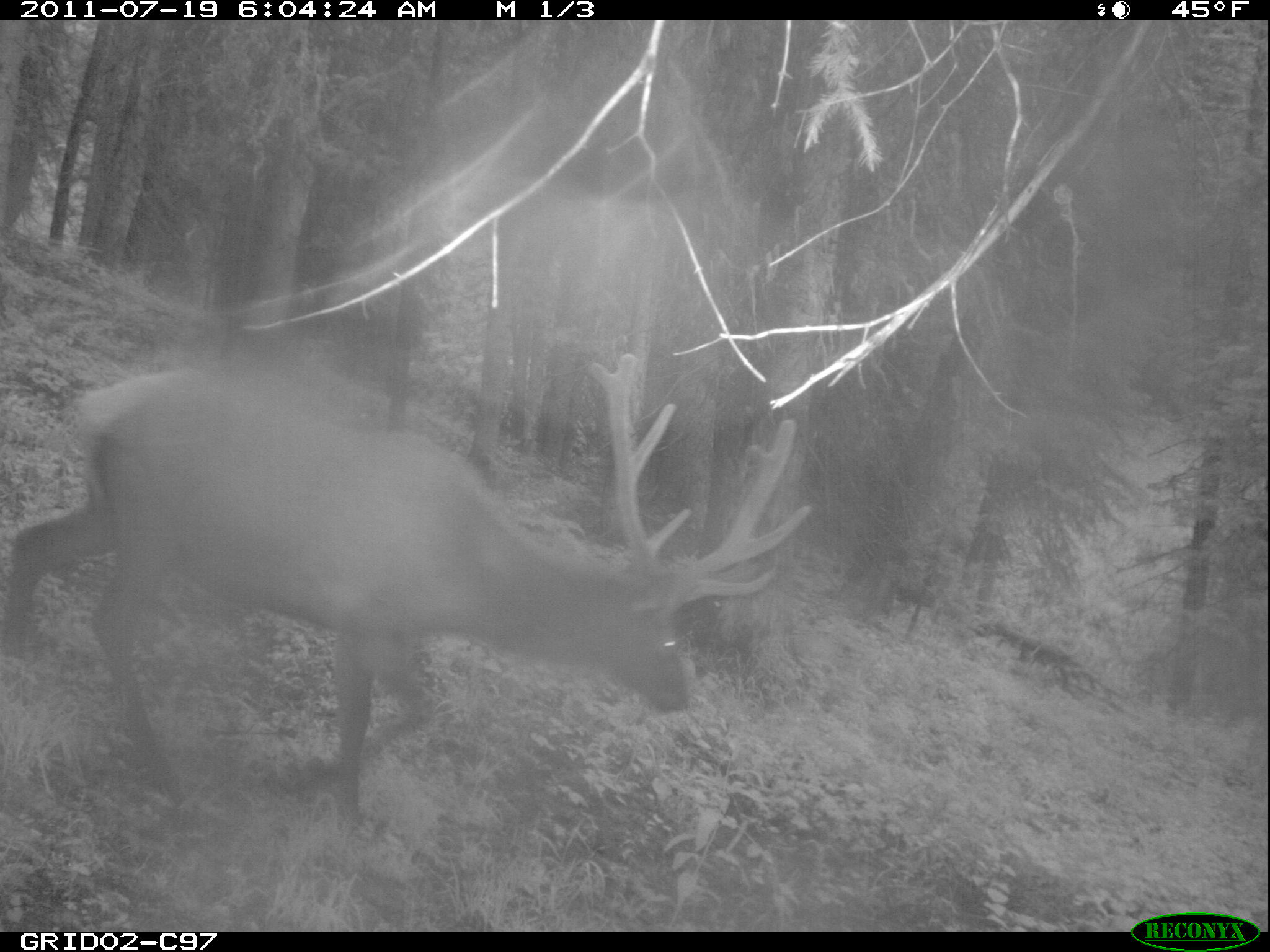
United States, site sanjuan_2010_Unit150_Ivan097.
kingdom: Animalia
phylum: Chordata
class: Mammalia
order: Artiodactyla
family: Cervidae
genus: Cervus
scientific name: Cervus elaphus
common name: red deer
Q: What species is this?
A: Cervus elaphus (red deer).